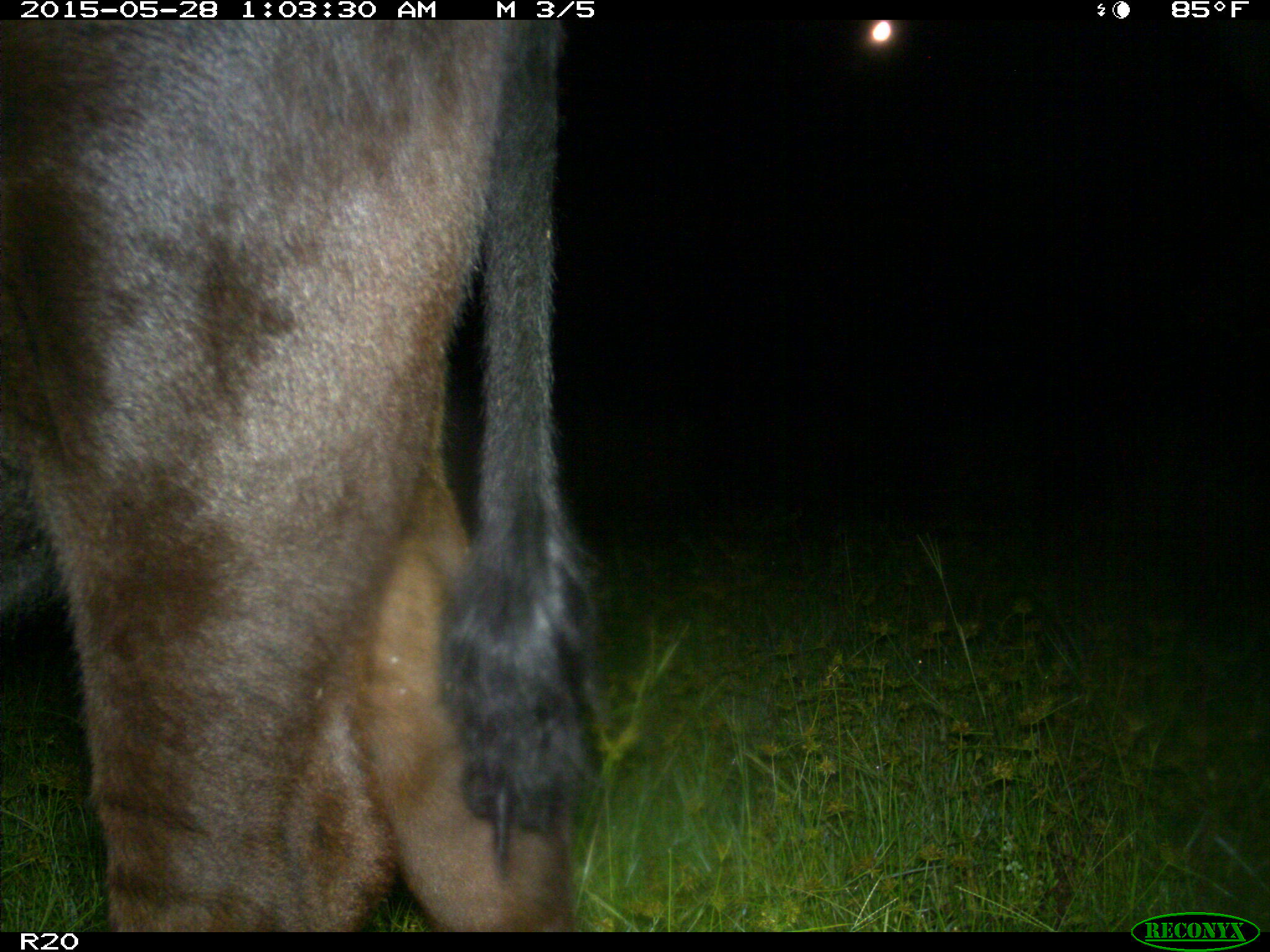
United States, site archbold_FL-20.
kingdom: Animalia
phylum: Chordata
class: Mammalia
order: Artiodactyla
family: Bovidae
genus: Bos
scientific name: Bos taurus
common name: domestic cow